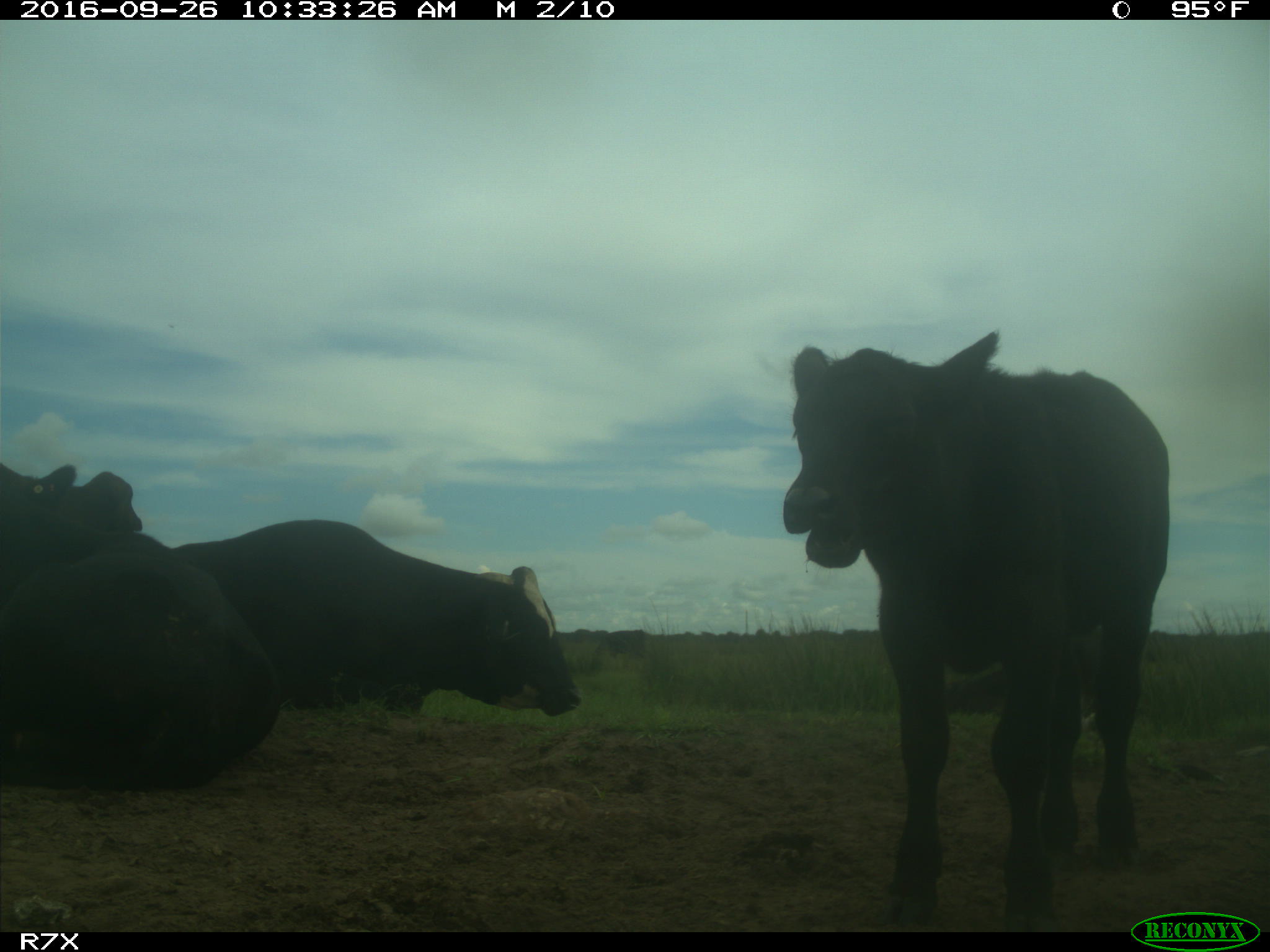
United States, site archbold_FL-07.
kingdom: Animalia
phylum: Chordata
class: Mammalia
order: Artiodactyla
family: Bovidae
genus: Bos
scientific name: Bos taurus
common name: domestic cow